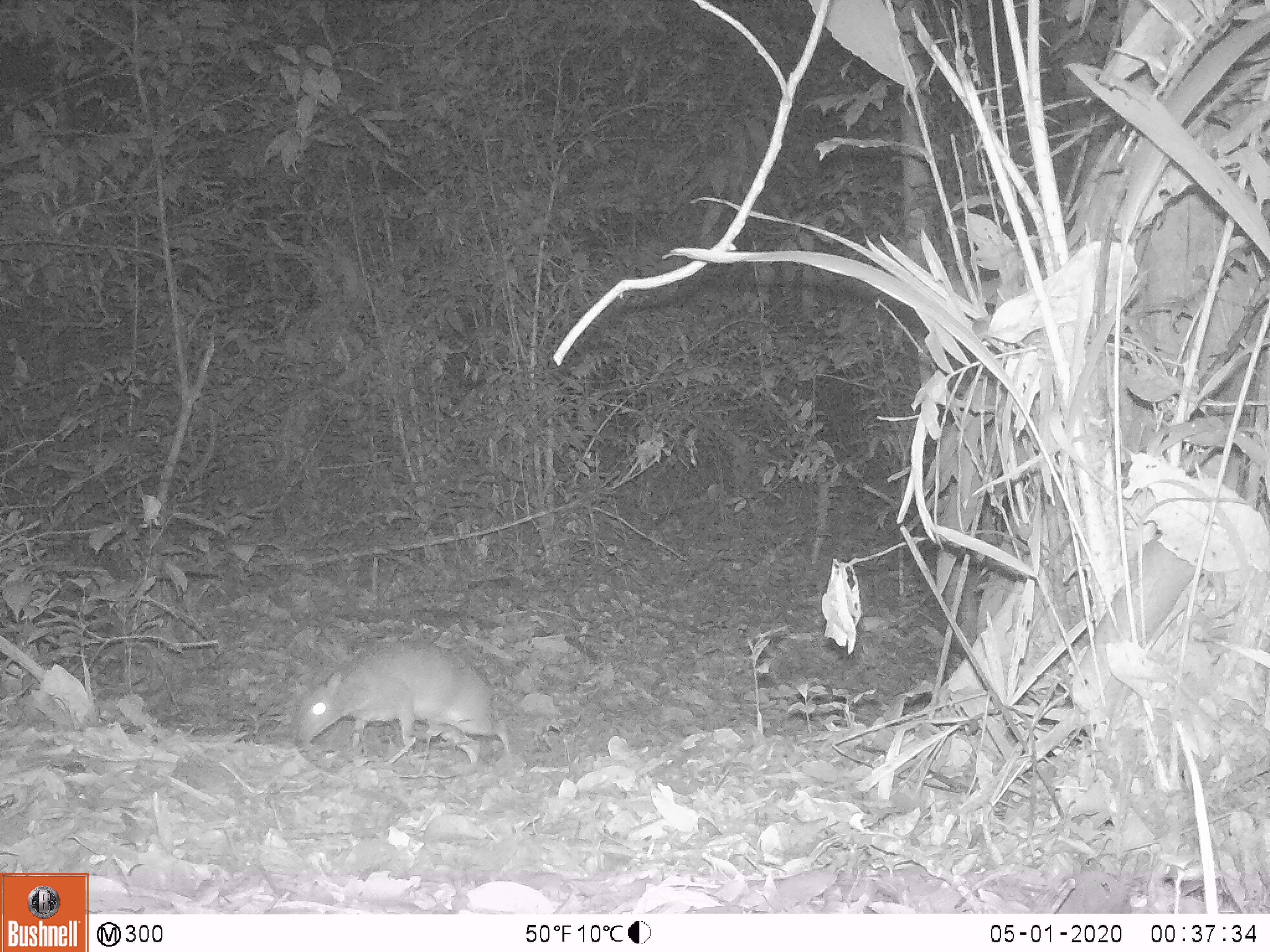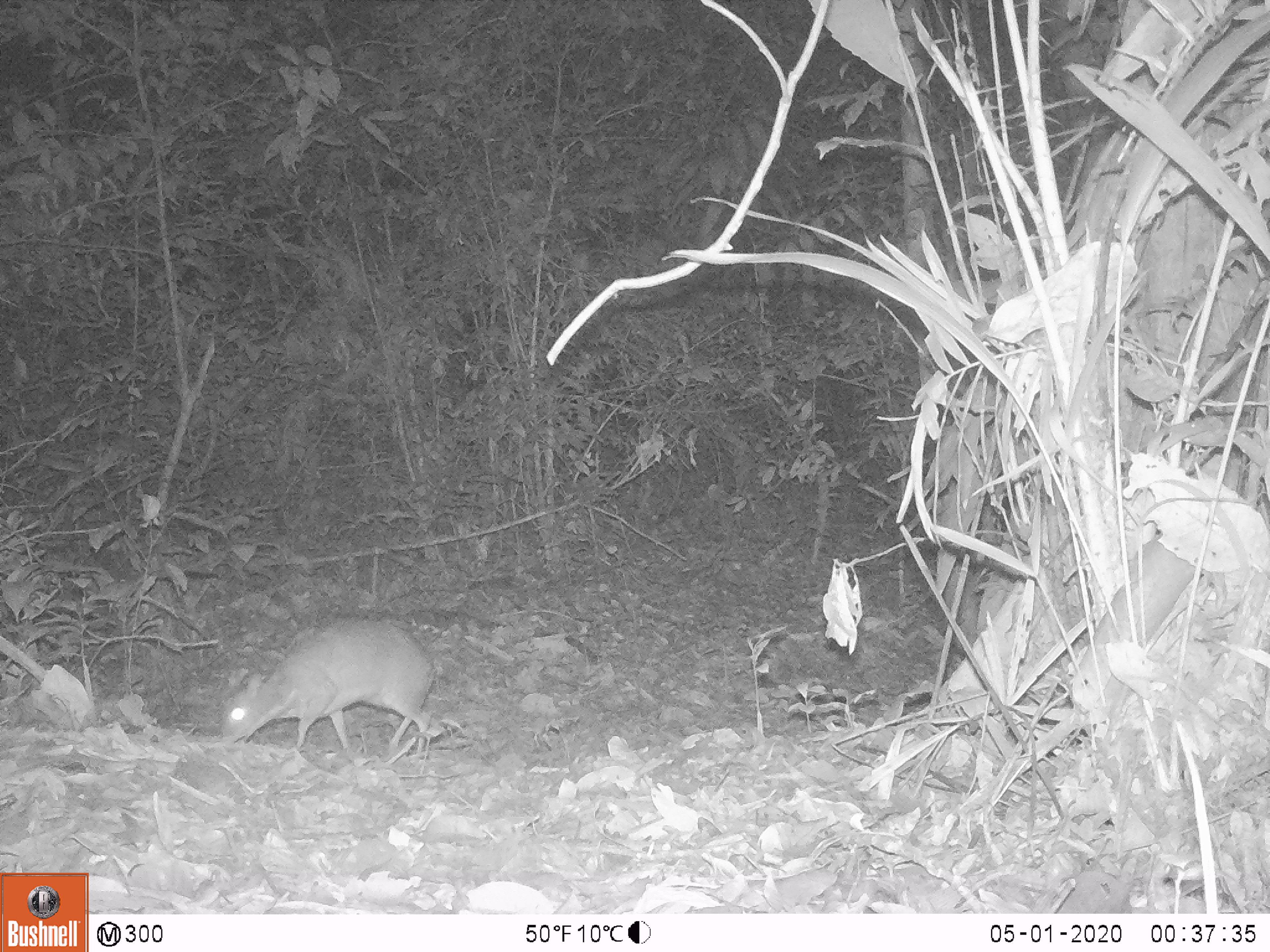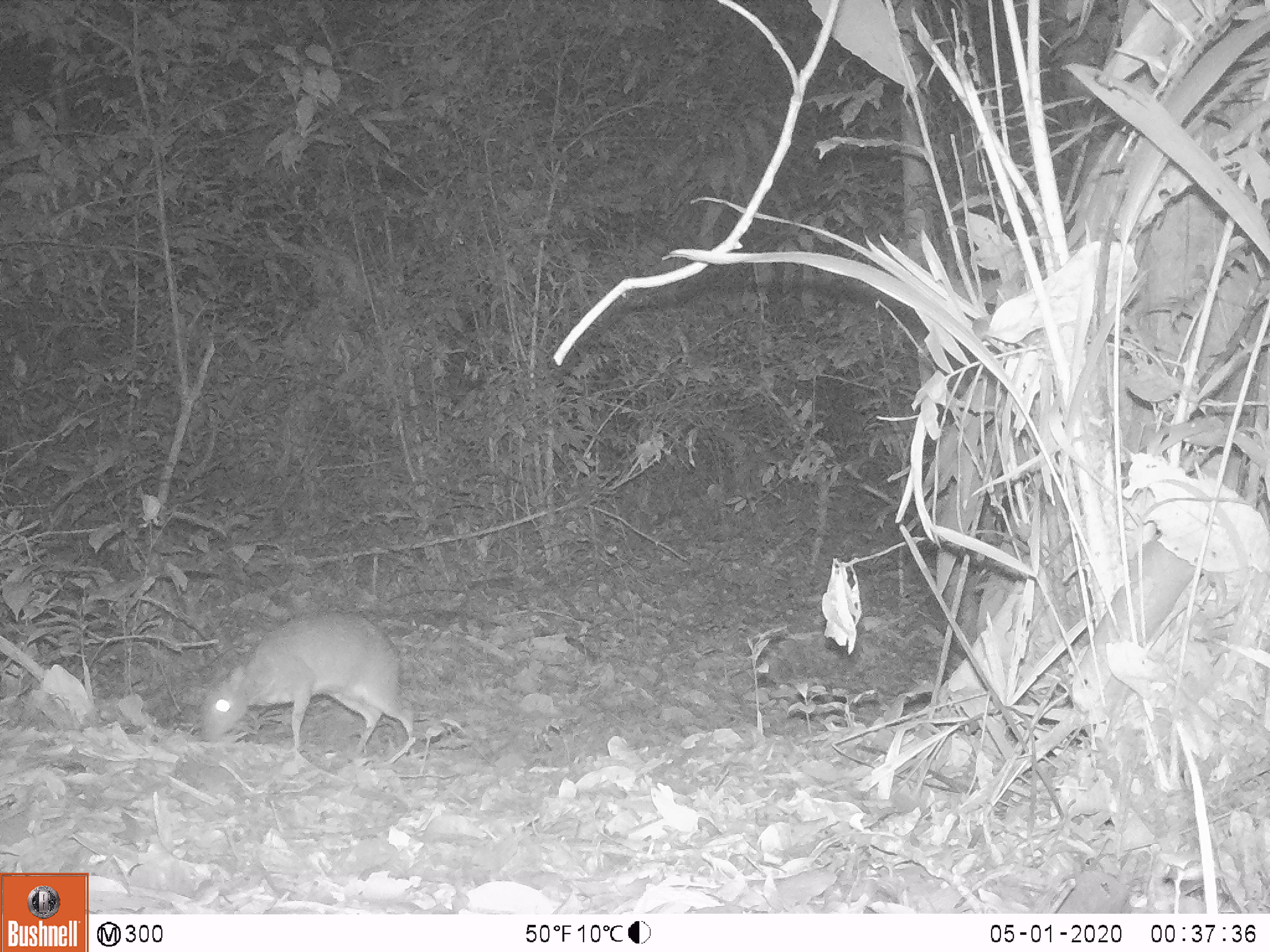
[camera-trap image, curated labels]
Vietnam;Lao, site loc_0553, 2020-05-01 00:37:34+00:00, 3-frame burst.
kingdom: Animalia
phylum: Chordata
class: Mammalia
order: Artiodactyla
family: Tragulidae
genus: Moschiola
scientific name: Moschiola meminna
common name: chevrotain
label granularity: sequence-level